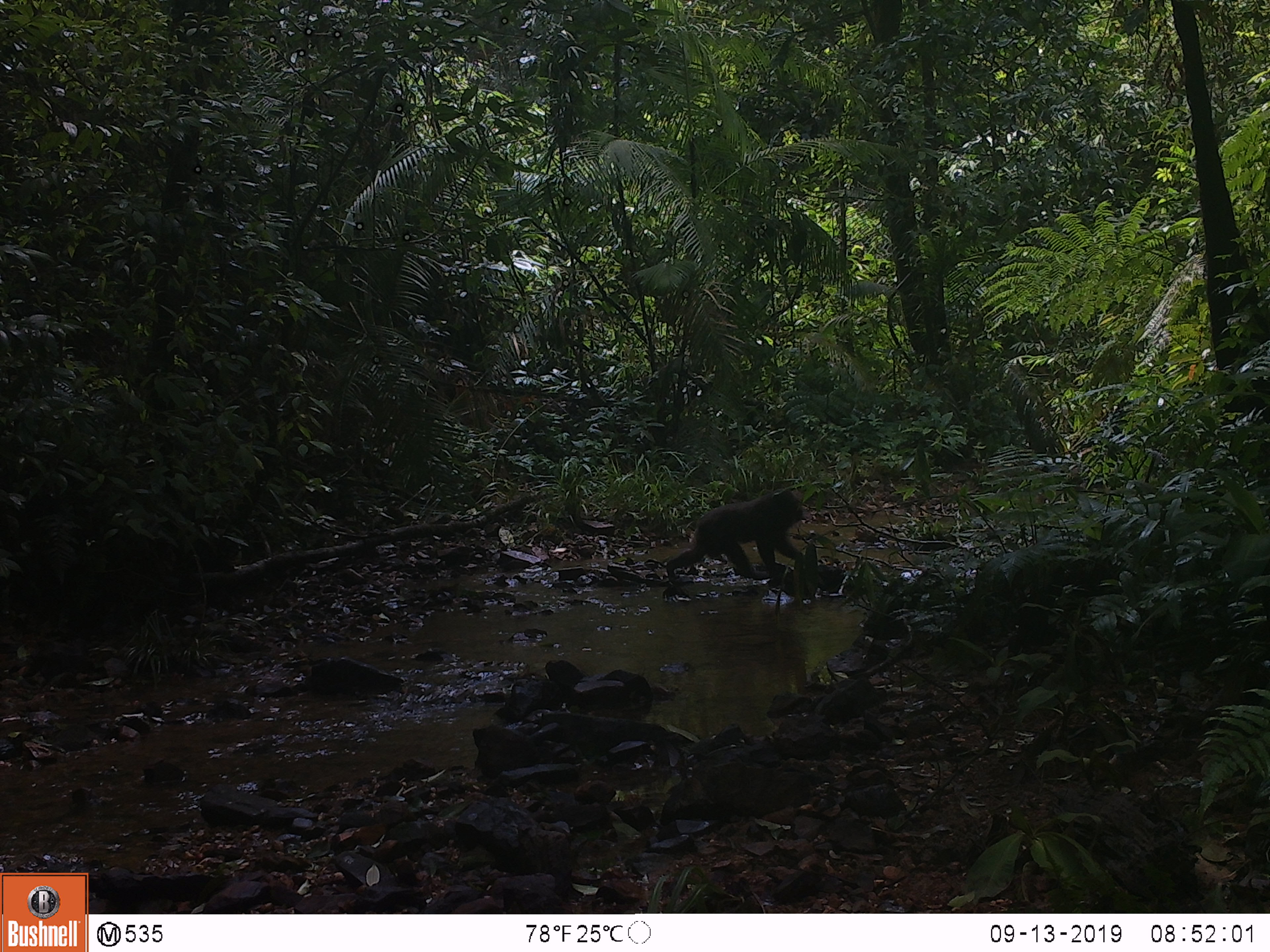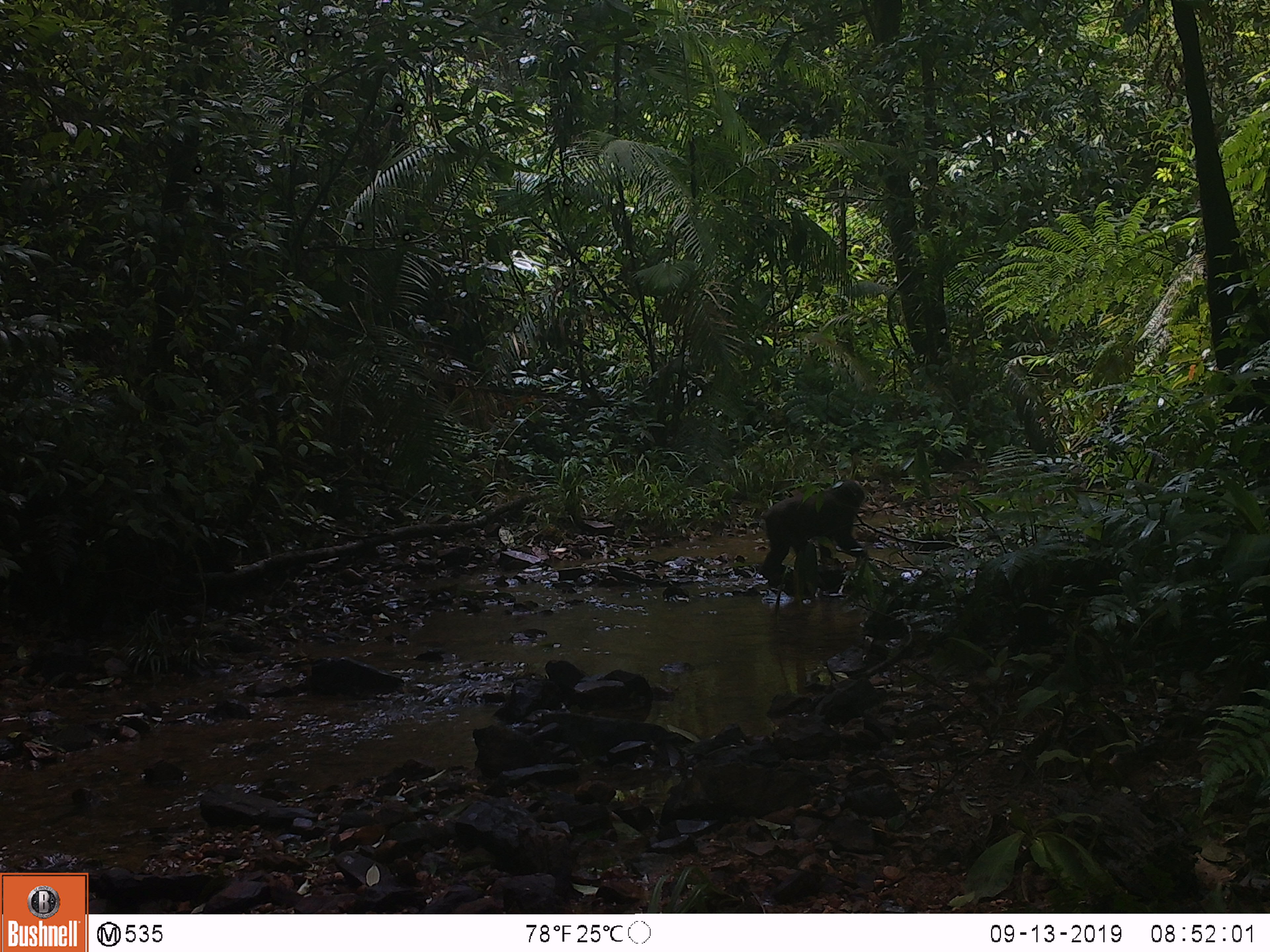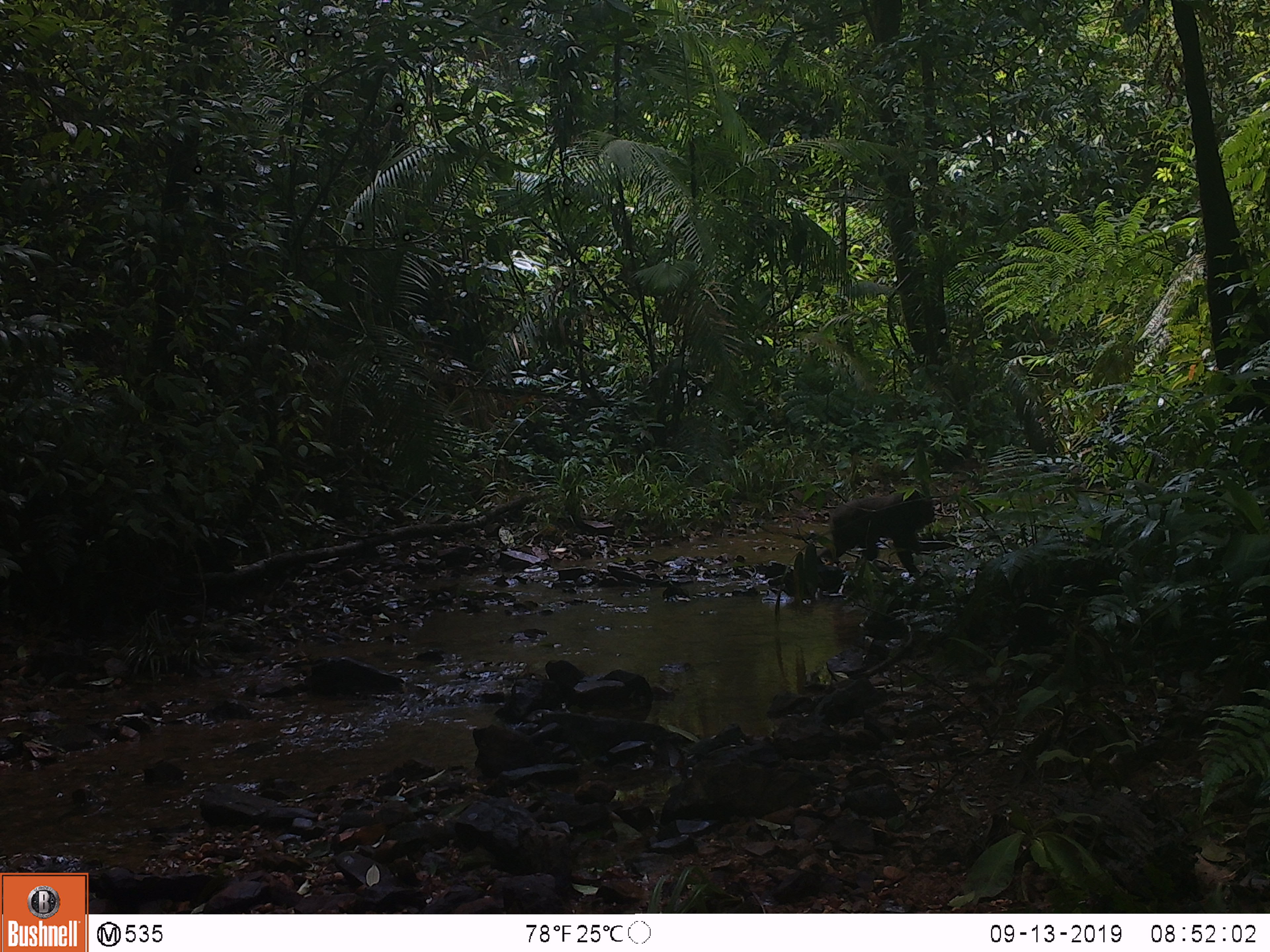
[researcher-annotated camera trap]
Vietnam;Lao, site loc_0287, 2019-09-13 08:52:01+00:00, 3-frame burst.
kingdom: Animalia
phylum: Chordata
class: Mammalia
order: Primates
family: Cercopithecidae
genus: Macaca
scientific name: Macaca arctoides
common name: stump-tailed macaque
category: stump tailed macaque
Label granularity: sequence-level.